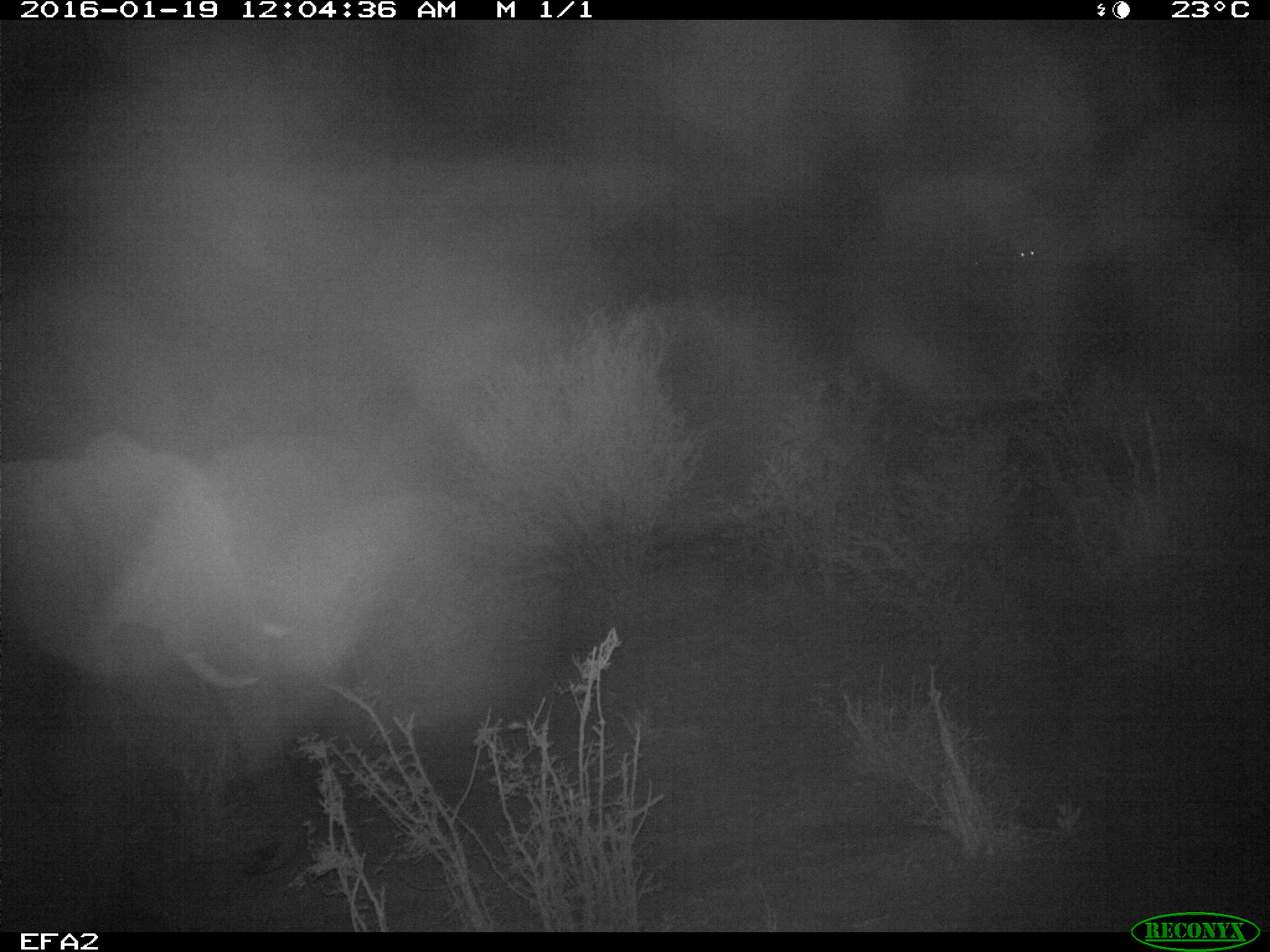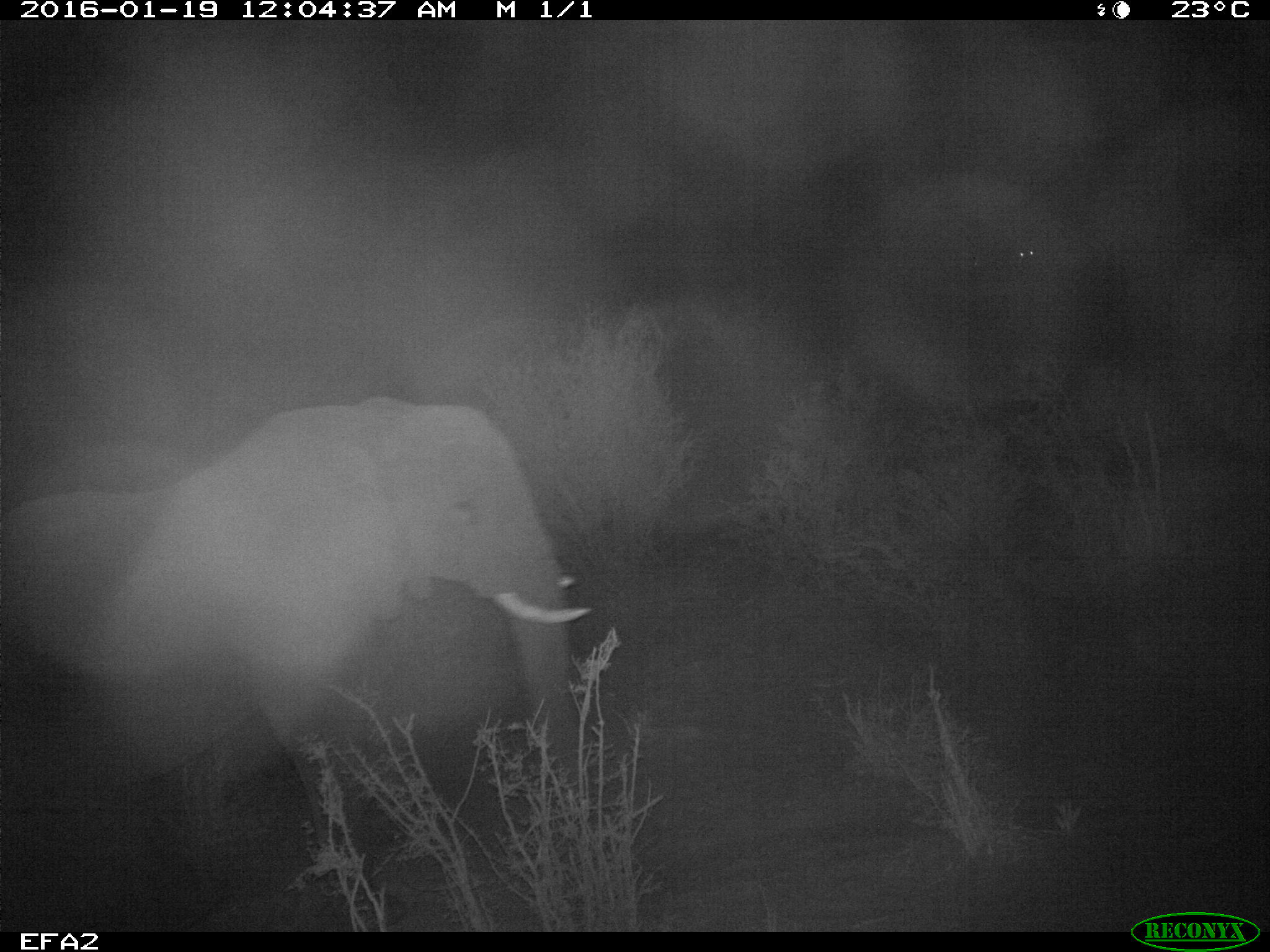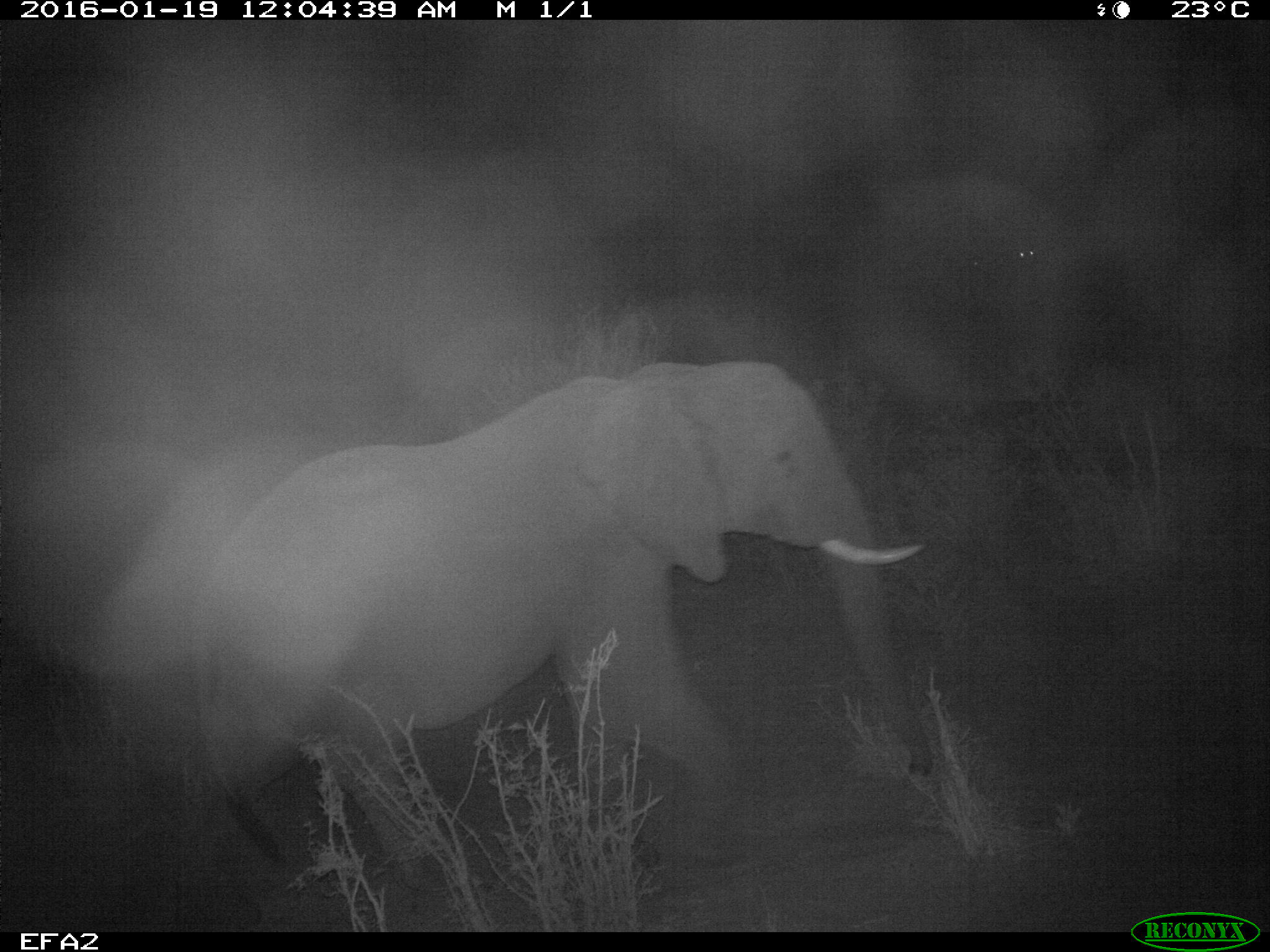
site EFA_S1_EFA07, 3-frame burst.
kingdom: Animalia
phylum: Chordata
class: Mammalia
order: Proboscidea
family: Elephantidae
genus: Loxodonta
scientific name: Loxodonta africana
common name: african bush elephant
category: elephant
Elephant (african bush elephant) (Loxodonta africana), count 1. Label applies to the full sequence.